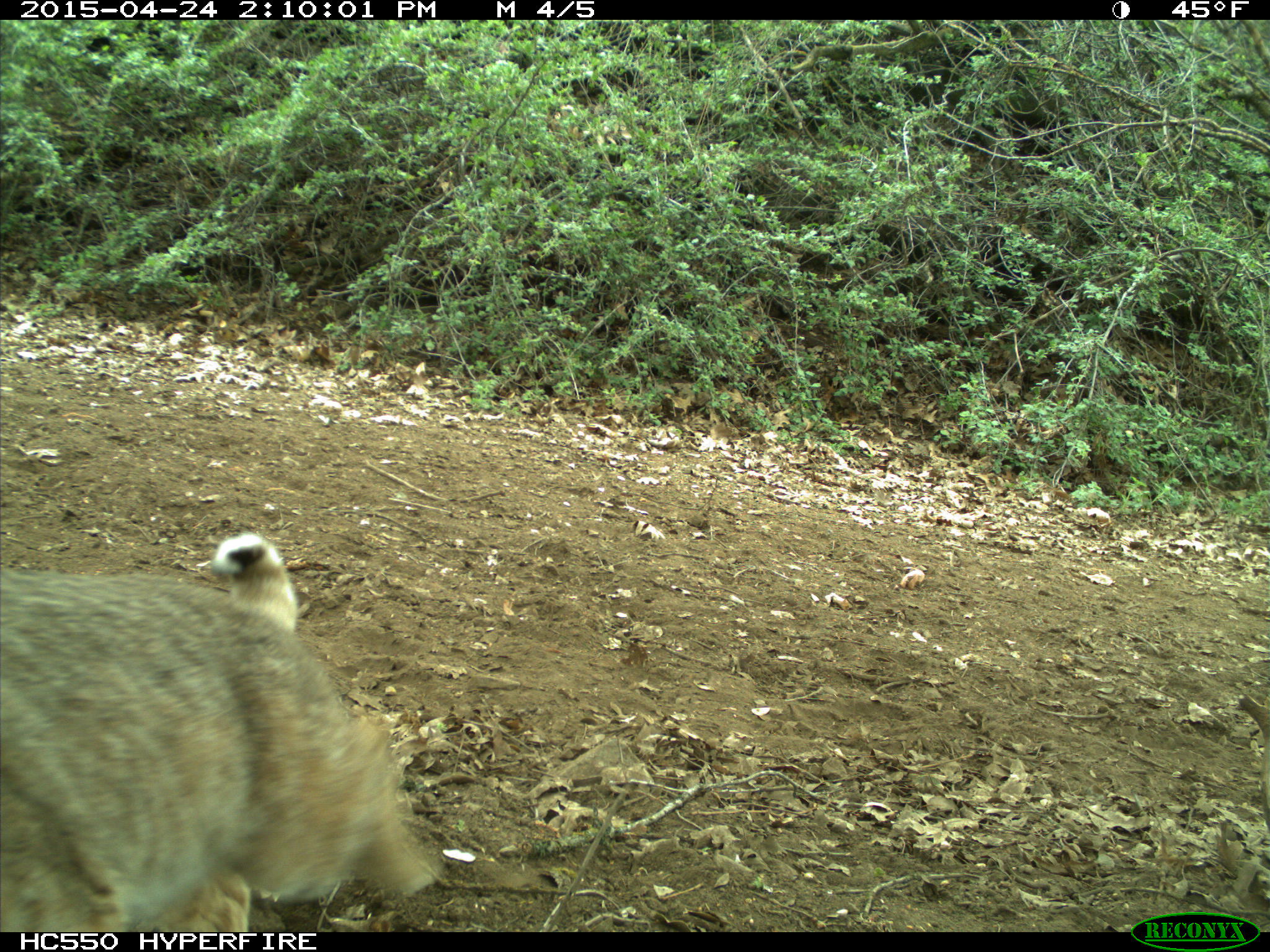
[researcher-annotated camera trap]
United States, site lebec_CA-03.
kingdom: Animalia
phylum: Chordata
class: Mammalia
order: Carnivora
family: Felidae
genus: Lynx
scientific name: Lynx rufus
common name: bobcat